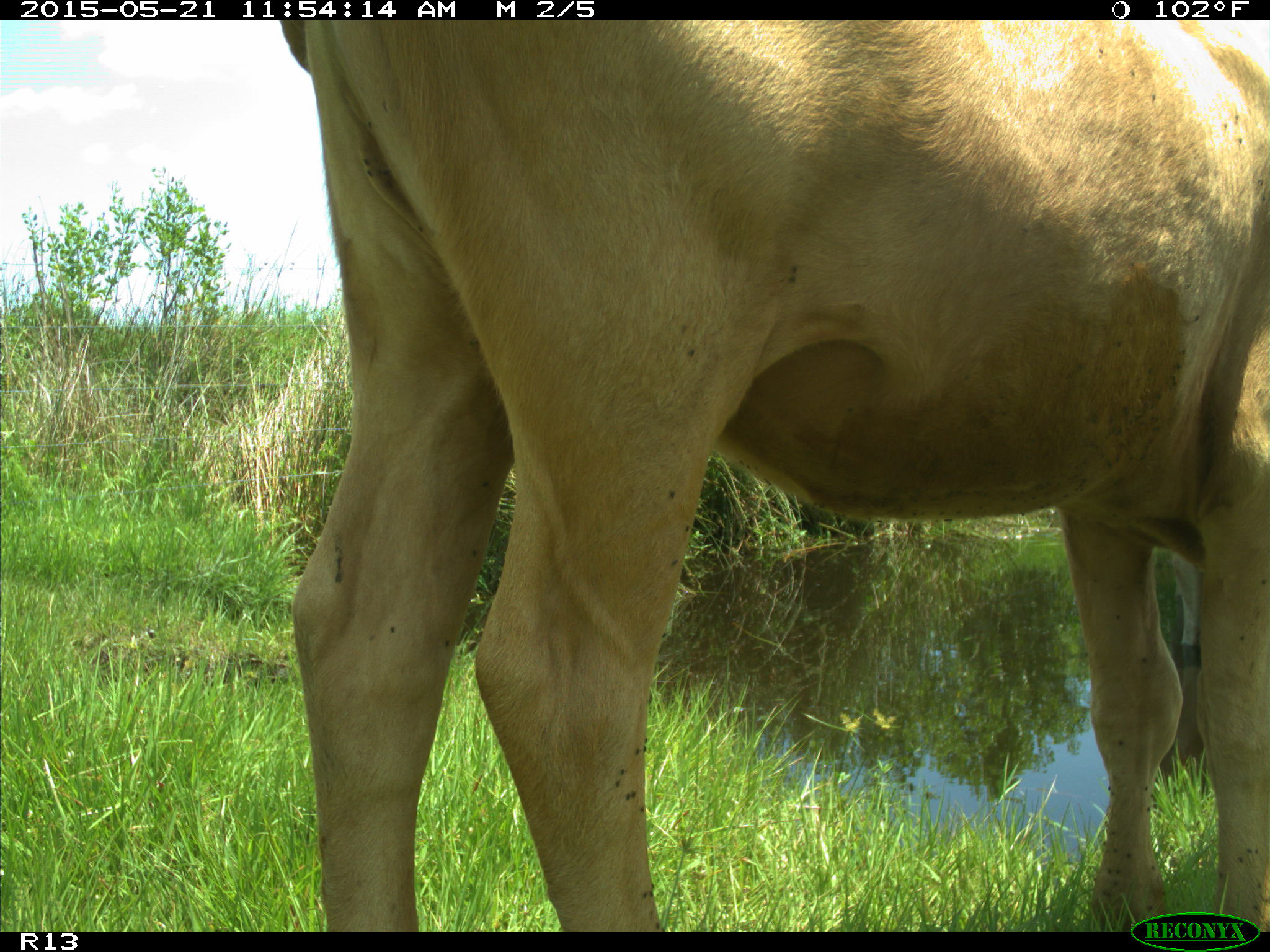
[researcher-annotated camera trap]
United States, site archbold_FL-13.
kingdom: Animalia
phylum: Chordata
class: Mammalia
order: Artiodactyla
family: Bovidae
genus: Bos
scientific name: Bos taurus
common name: domestic cow